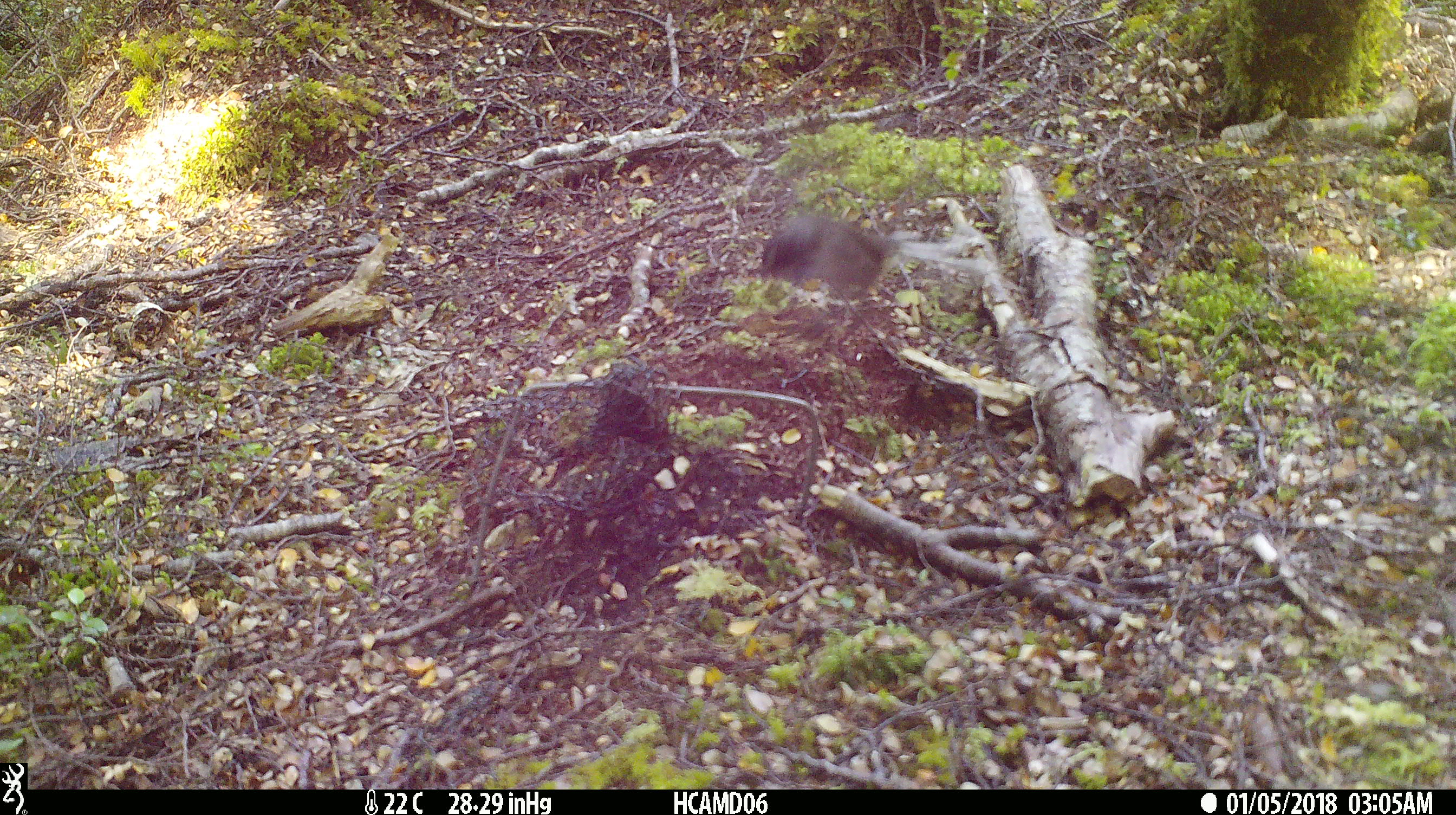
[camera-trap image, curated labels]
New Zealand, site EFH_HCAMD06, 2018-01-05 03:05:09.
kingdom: Animalia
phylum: Chordata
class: Aves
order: Passeriformes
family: Rhipiduridae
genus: Rhipidura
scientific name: Rhipidura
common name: fantails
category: fantail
Fantail (fantails) (Rhipidura).